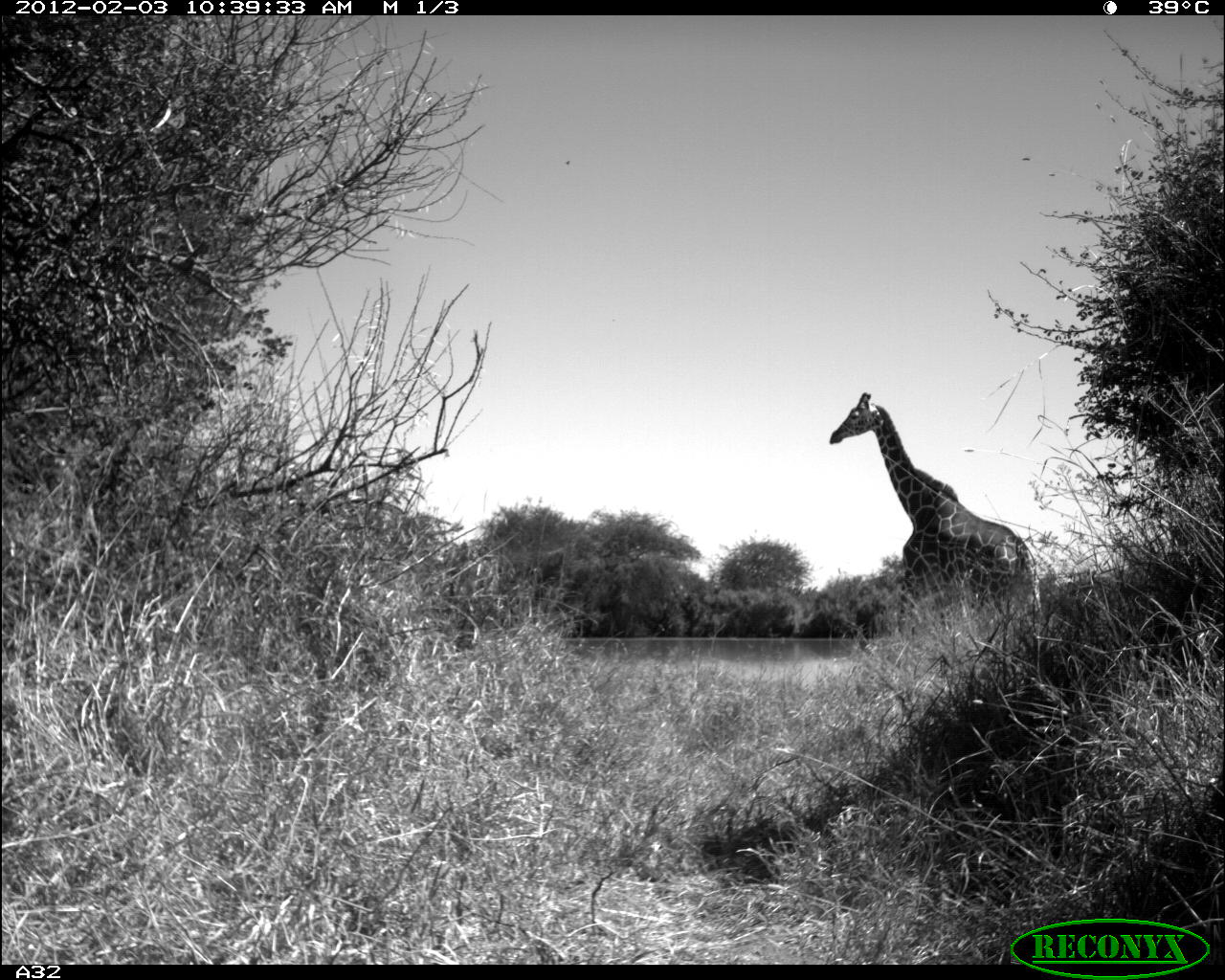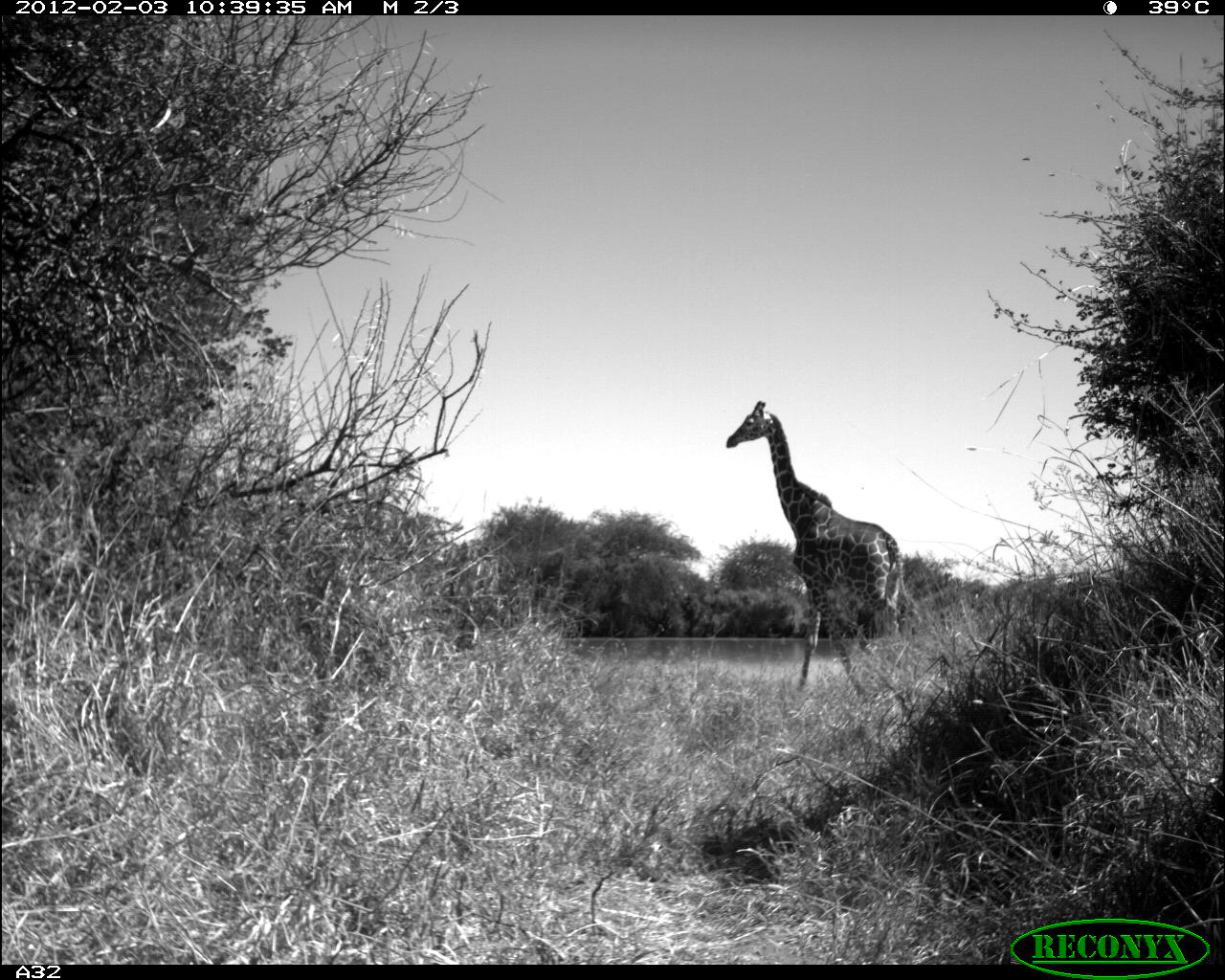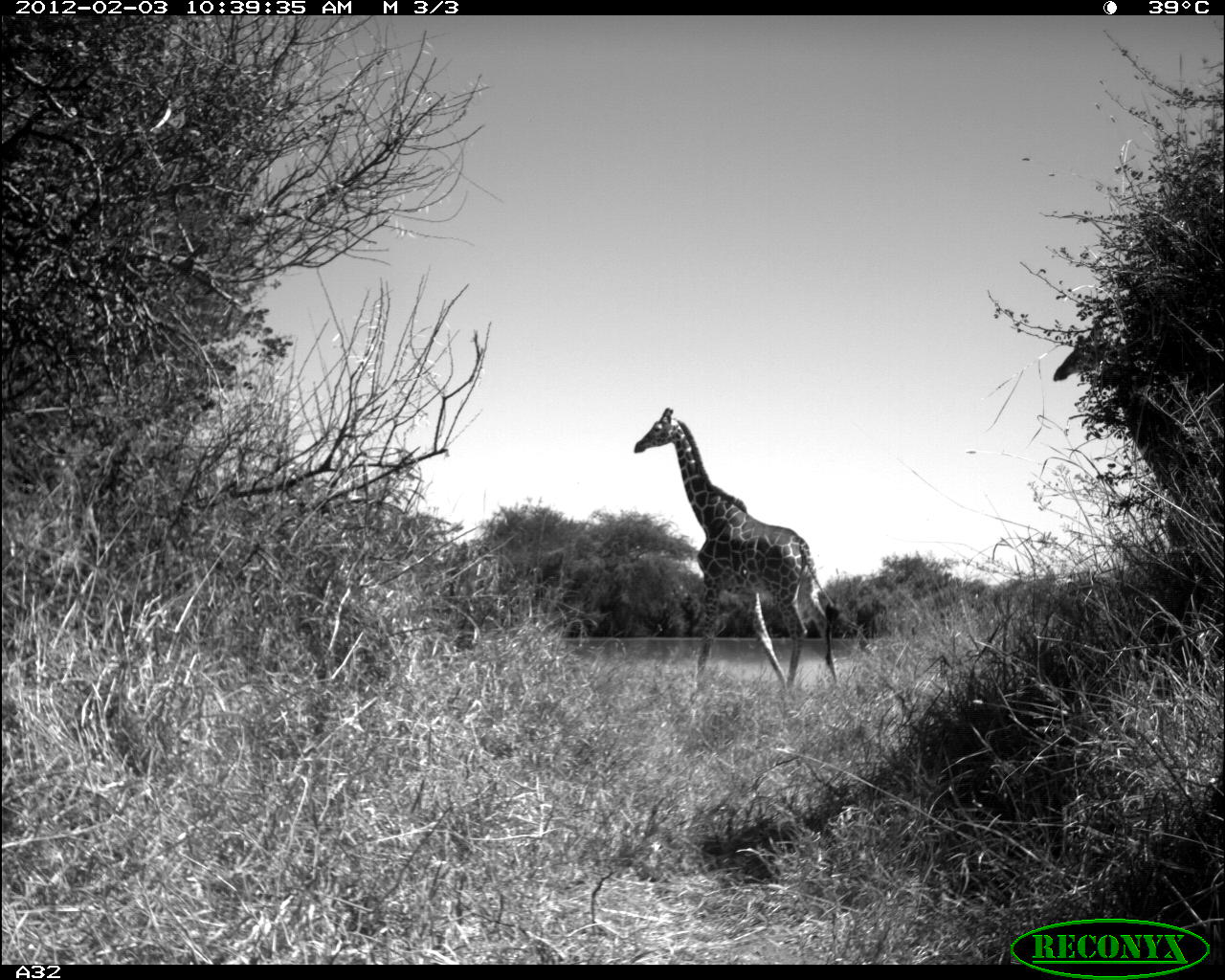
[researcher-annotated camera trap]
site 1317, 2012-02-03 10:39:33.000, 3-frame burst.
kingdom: Animalia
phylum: Chordata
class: Mammalia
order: Artiodactyla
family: Giraffidae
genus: Giraffa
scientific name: Giraffa camelopardalis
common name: giraffe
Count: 1.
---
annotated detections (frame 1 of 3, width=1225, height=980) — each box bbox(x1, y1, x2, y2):
giraffa camelopardalis: bbox(825, 389, 1037, 658)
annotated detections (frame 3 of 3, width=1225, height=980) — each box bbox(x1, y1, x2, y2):
giraffa camelopardalis: bbox(632, 407, 844, 691)